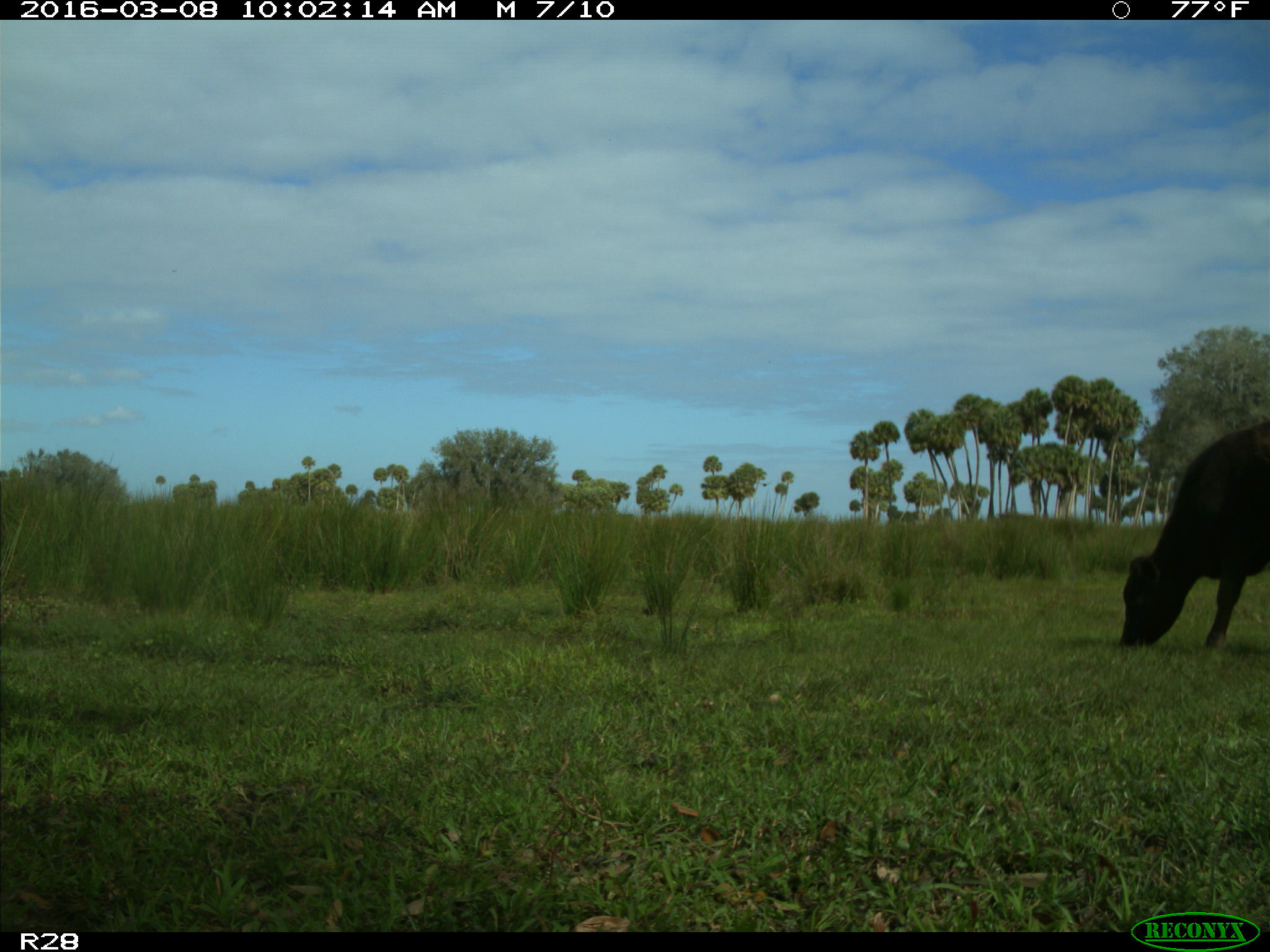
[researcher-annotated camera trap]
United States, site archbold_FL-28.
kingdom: Animalia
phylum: Chordata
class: Mammalia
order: Artiodactyla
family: Bovidae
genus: Bos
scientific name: Bos taurus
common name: domestic cow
Bos taurus (domestic cow).